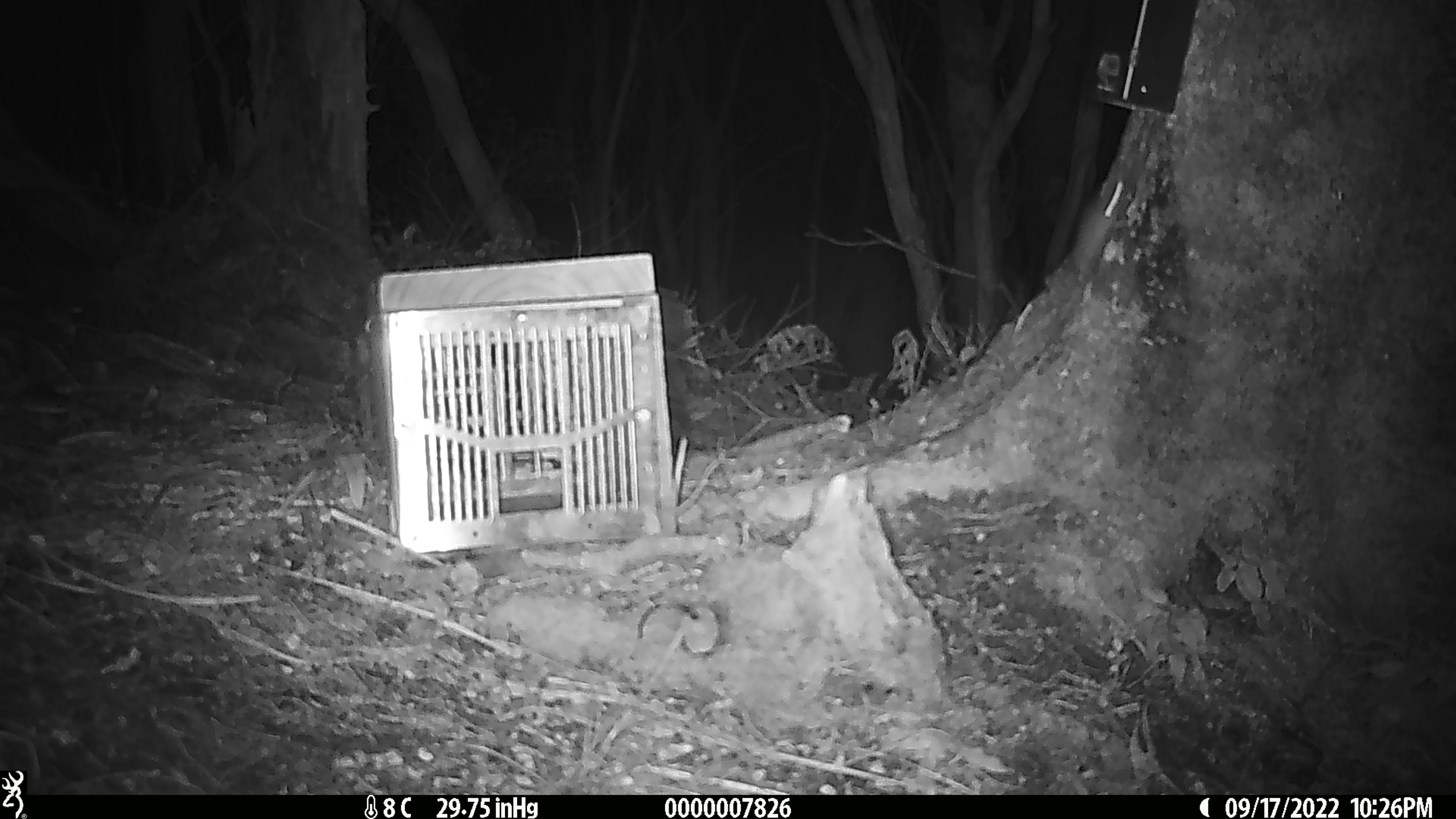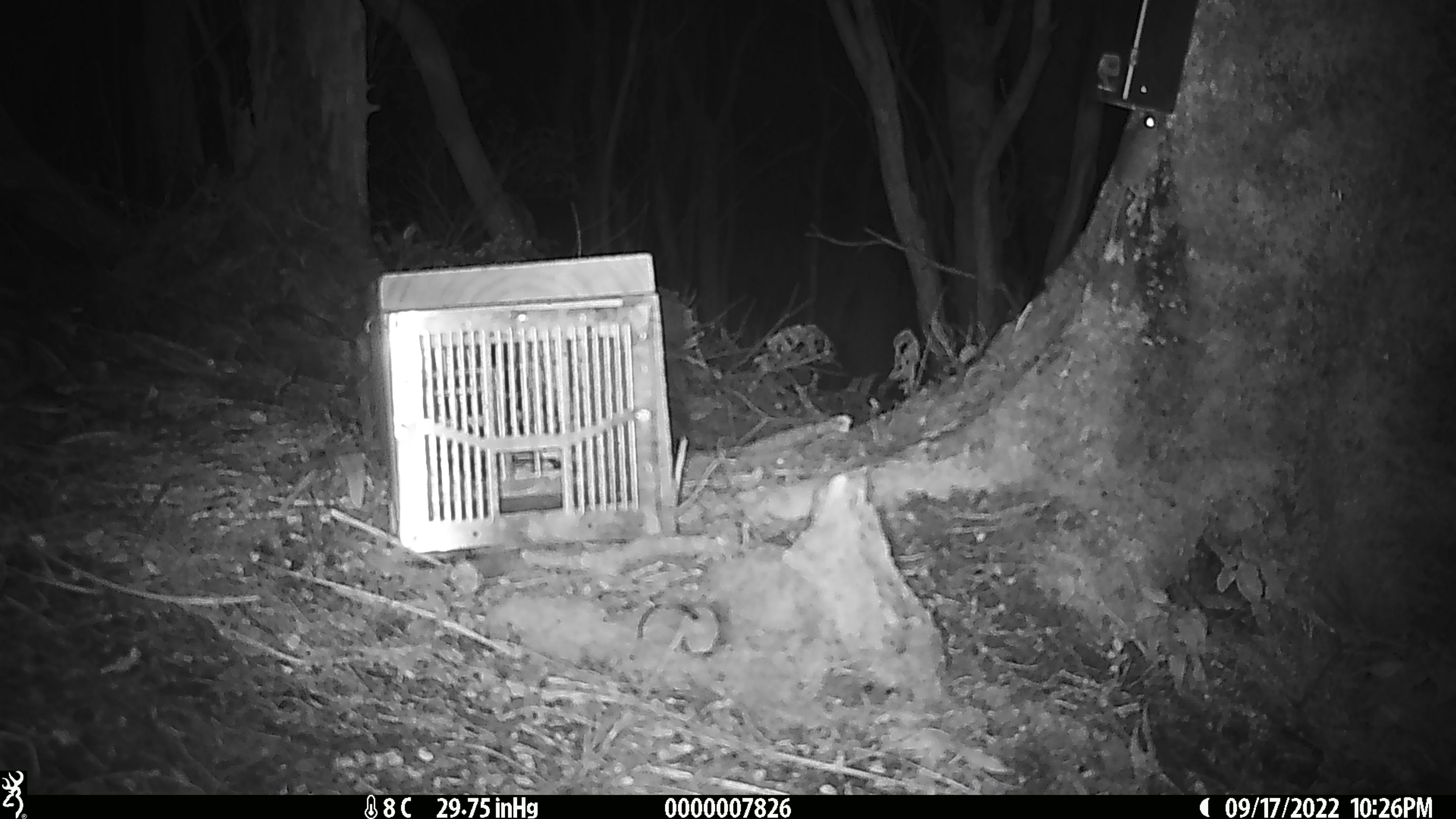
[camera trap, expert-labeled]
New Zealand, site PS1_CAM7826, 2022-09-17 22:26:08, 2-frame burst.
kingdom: Animalia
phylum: Chordata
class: Mammalia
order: Rodentia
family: Muridae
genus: Mus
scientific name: Mus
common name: mouse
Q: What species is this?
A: Mouse (Mus).